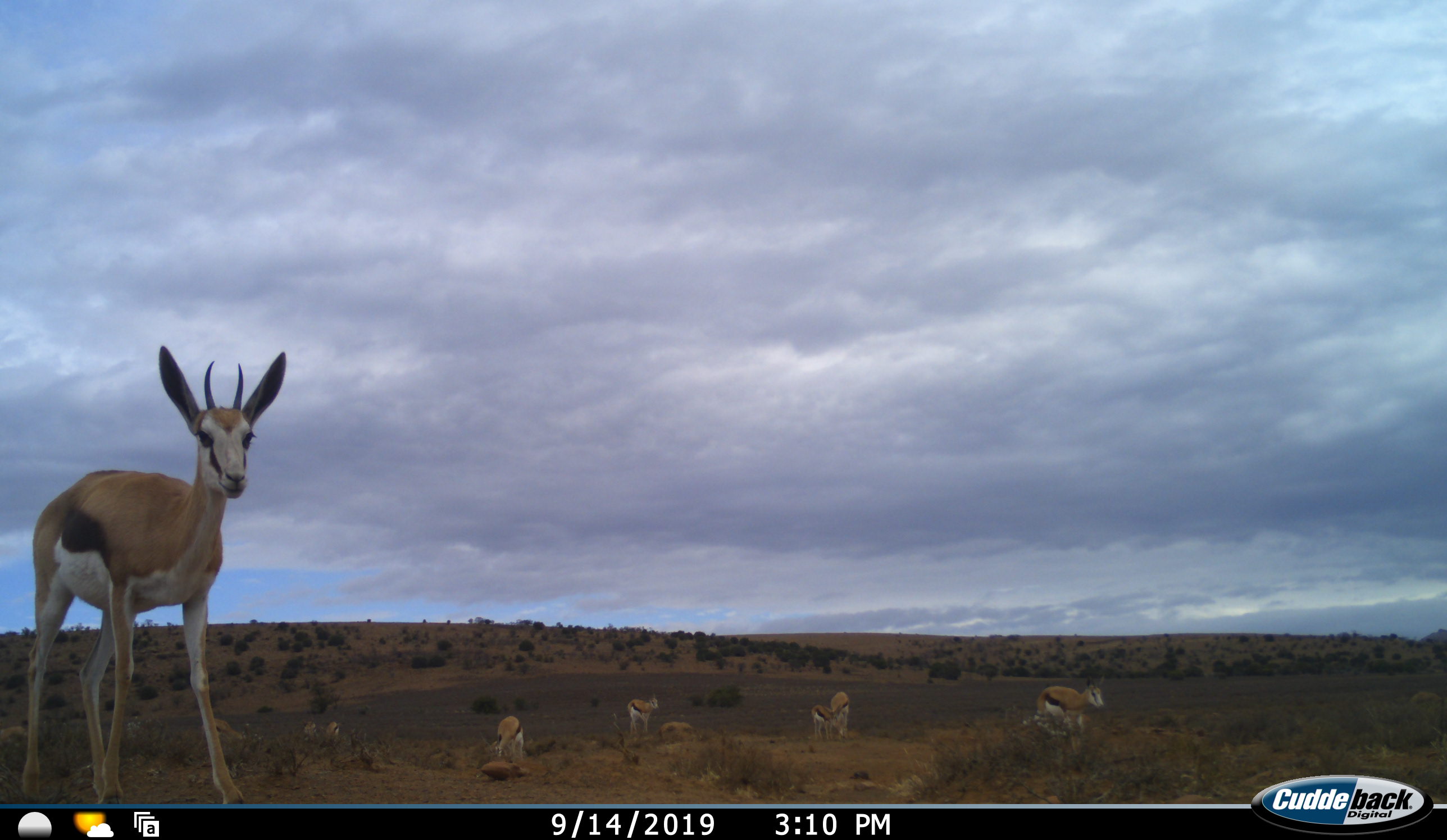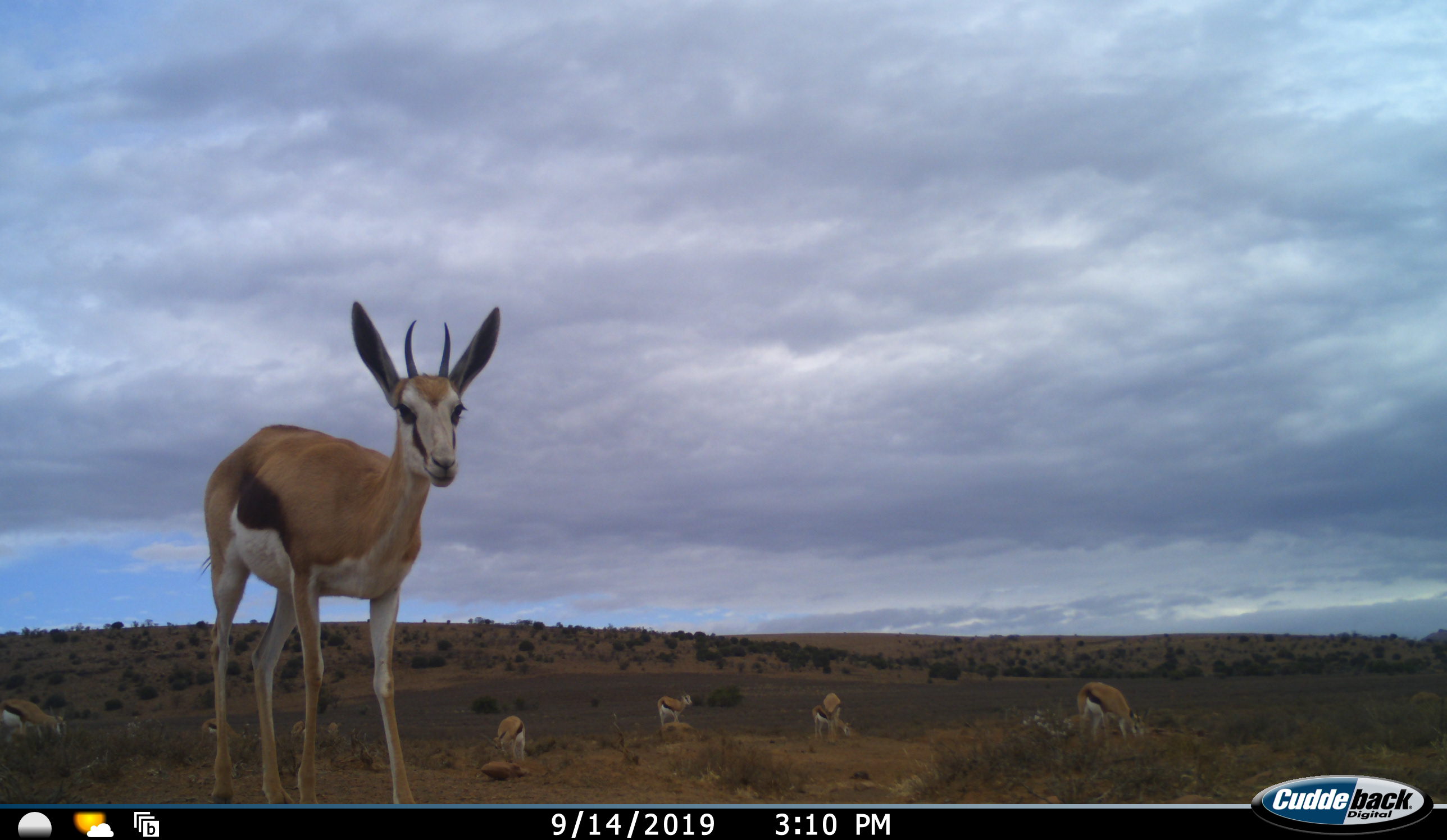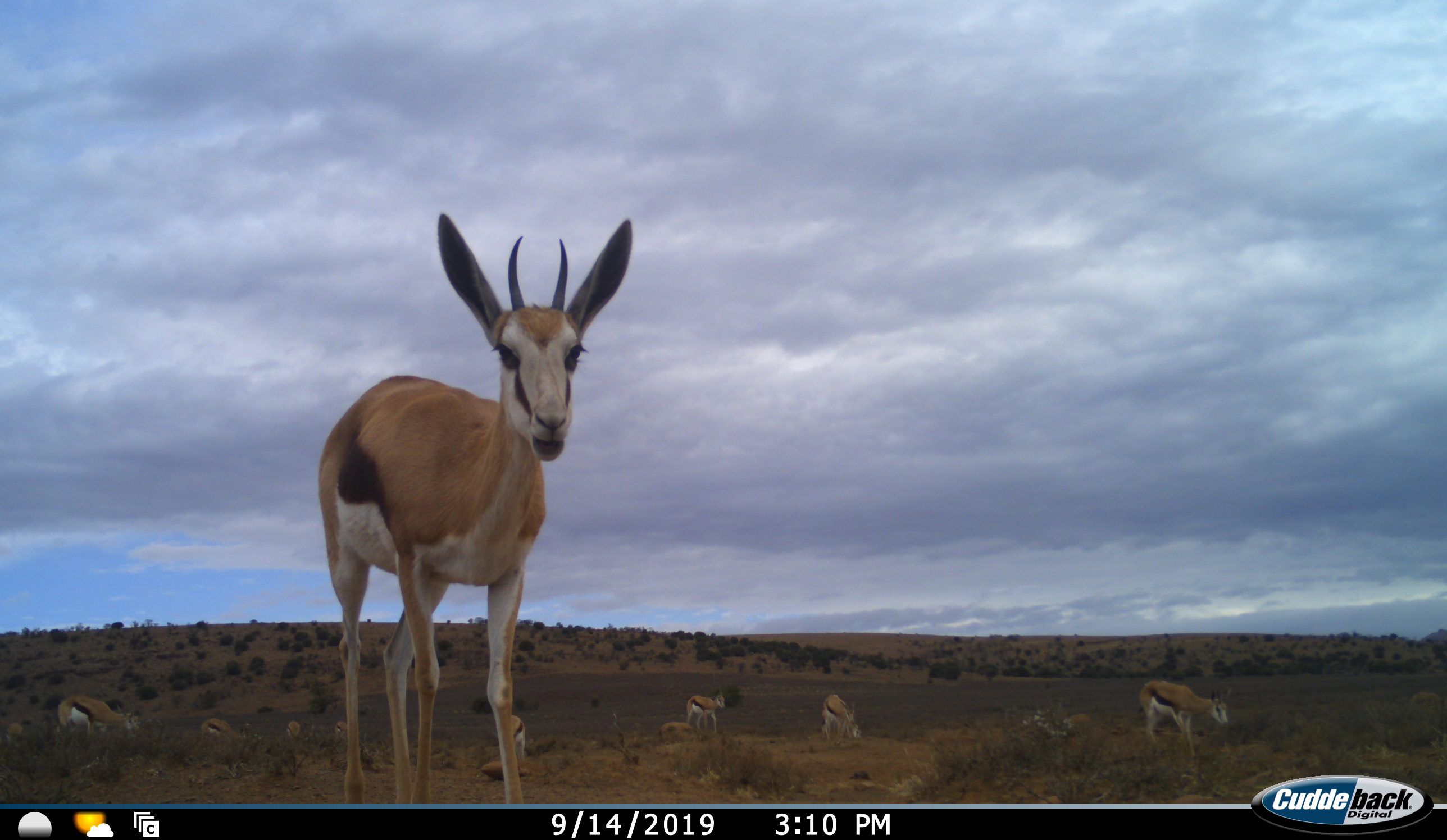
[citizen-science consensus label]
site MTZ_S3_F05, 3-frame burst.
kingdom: Animalia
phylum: Chordata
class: Mammalia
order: Artiodactyla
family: Bovidae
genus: Antidorcas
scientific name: Antidorcas marsupialis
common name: springbok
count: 10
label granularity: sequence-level